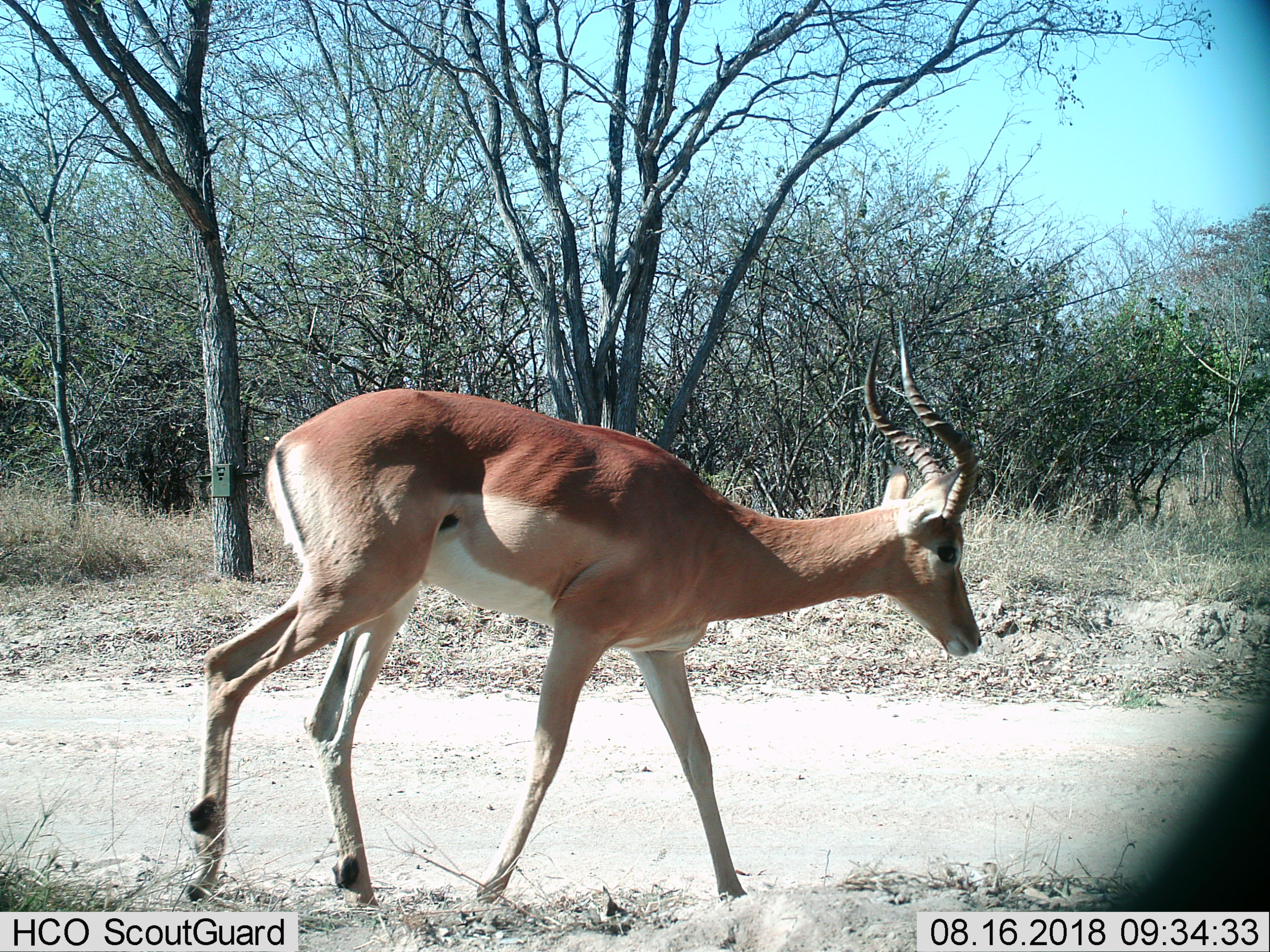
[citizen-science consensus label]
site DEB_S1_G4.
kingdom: Animalia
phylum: Chordata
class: Mammalia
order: Artiodactyla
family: Bovidae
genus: Aepyceros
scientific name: Aepyceros melampus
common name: impala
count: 1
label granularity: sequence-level